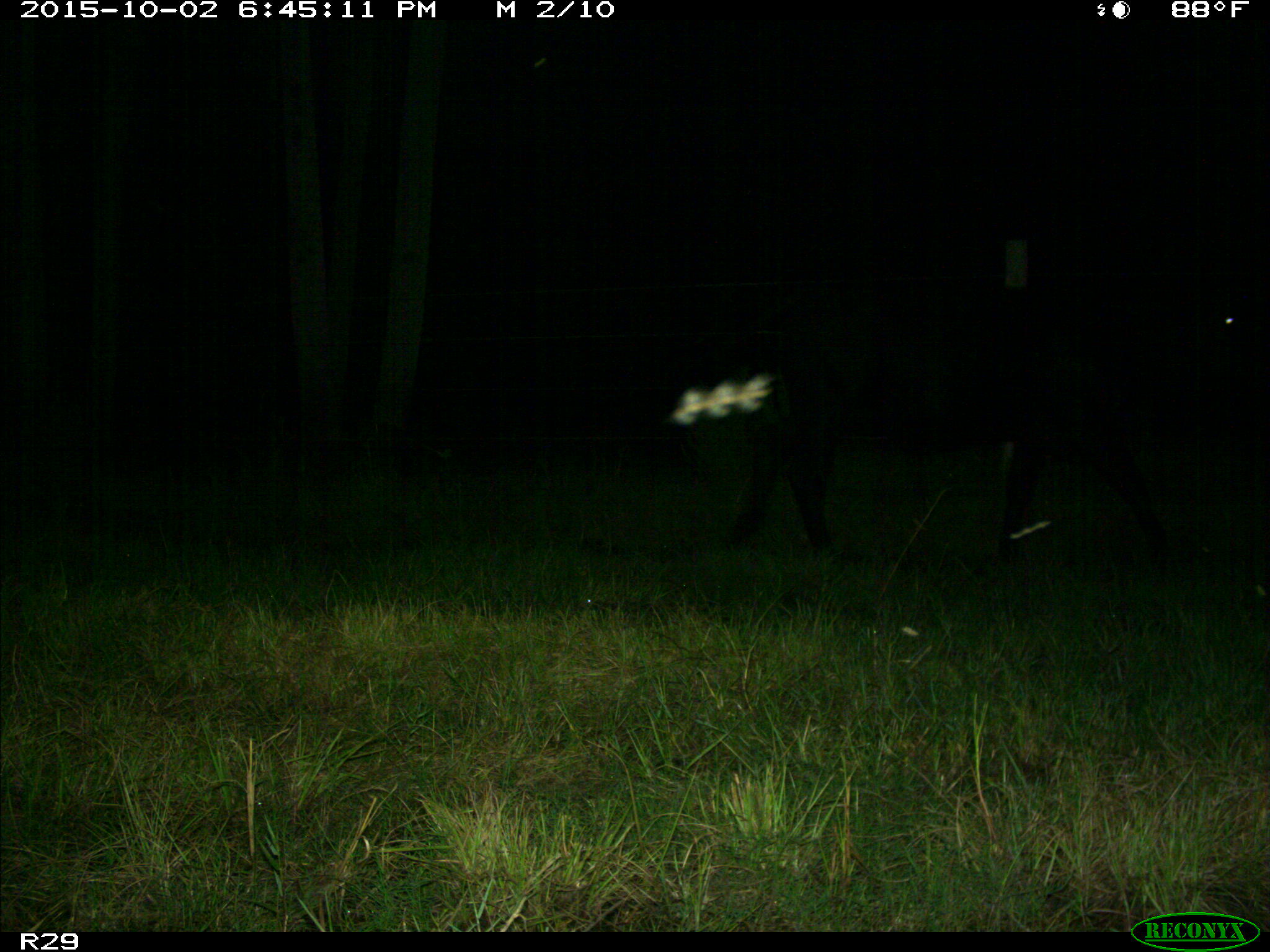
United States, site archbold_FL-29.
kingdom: Animalia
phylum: Chordata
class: Mammalia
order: Artiodactyla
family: Bovidae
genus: Bos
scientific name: Bos taurus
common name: domestic cow